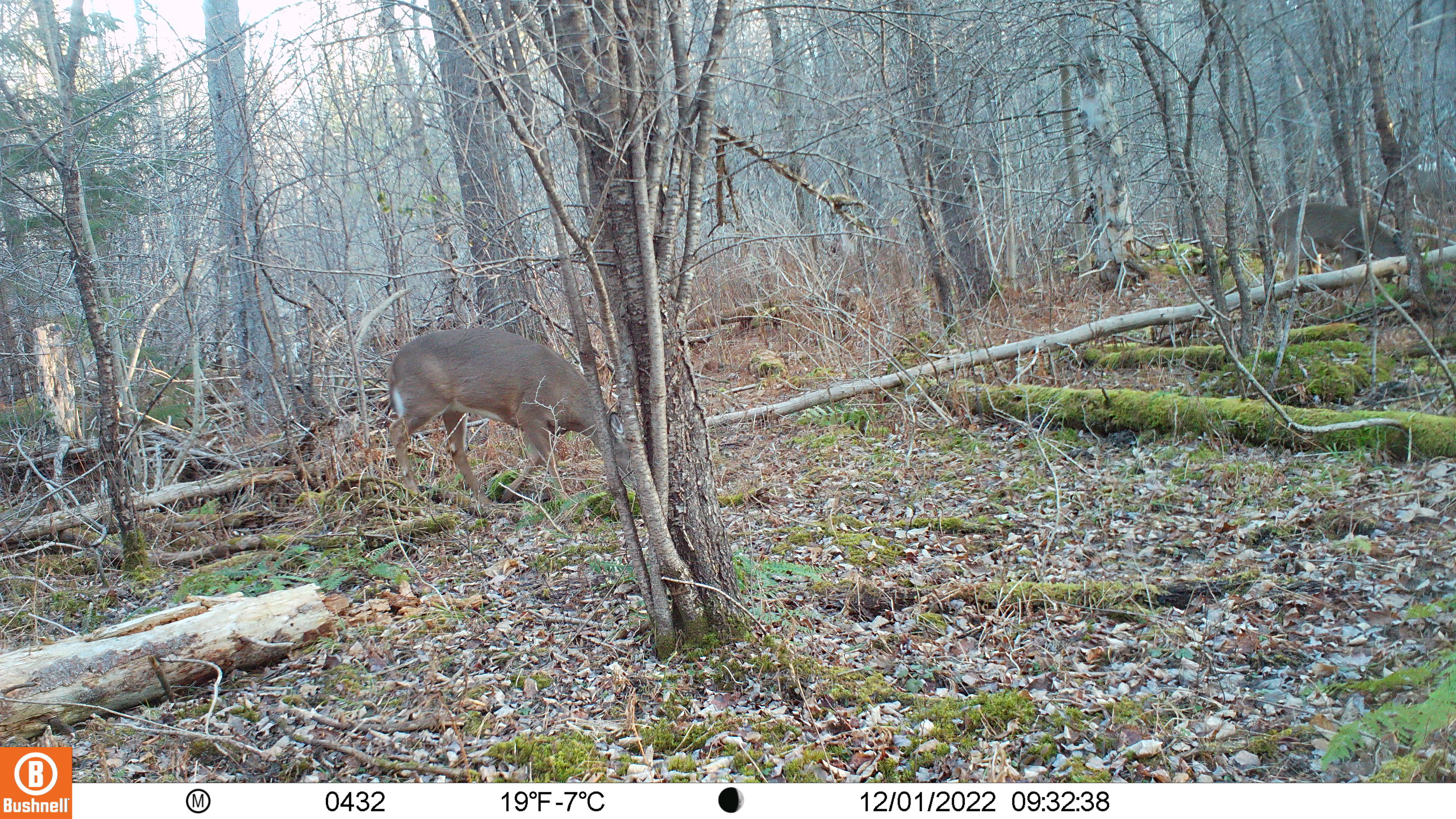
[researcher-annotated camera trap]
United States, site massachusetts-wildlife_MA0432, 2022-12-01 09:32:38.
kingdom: Animalia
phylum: Chordata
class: Mammalia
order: Artiodactyla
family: Cervidae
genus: Odocoileus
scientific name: Odocoileus virginianus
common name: white-tailed deer